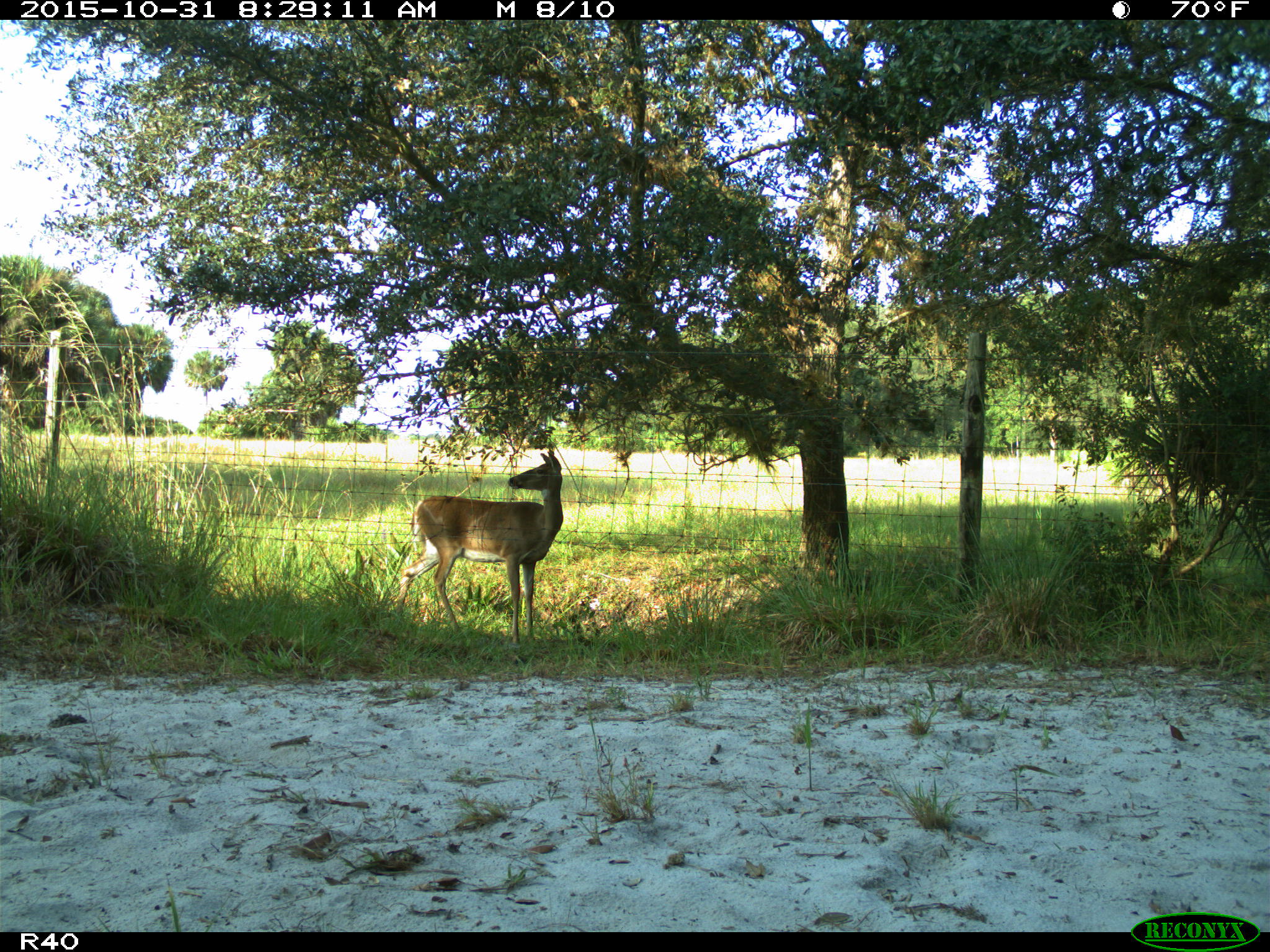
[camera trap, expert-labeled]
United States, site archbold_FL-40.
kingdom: Animalia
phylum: Chordata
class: Mammalia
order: Artiodactyla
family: Cervidae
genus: Odocoileus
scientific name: Odocoileus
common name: deer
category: unidentified deer